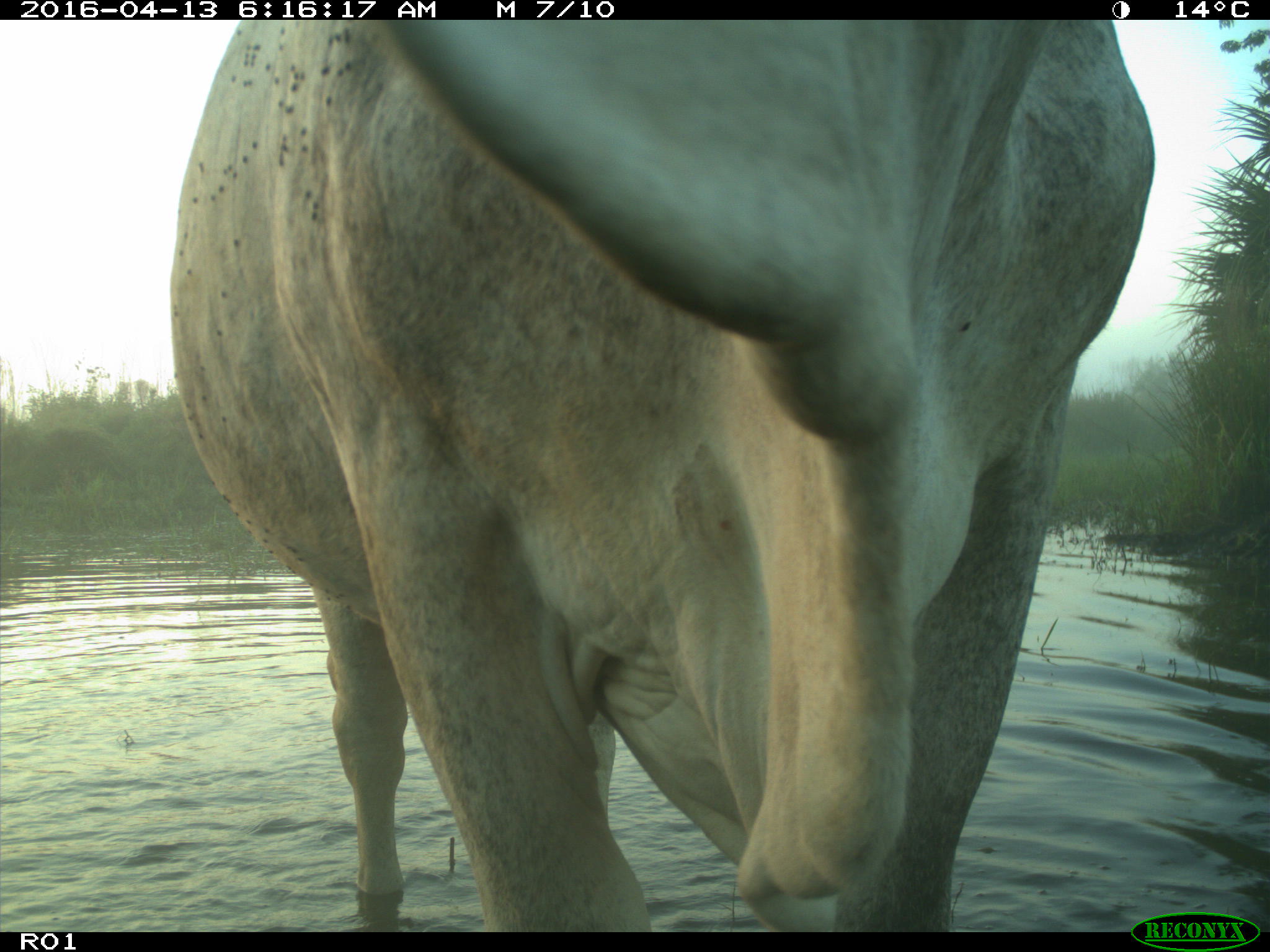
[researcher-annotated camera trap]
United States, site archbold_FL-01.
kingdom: Animalia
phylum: Chordata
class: Mammalia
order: Artiodactyla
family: Bovidae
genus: Bos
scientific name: Bos taurus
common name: domestic cow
Bos taurus (domestic cow).